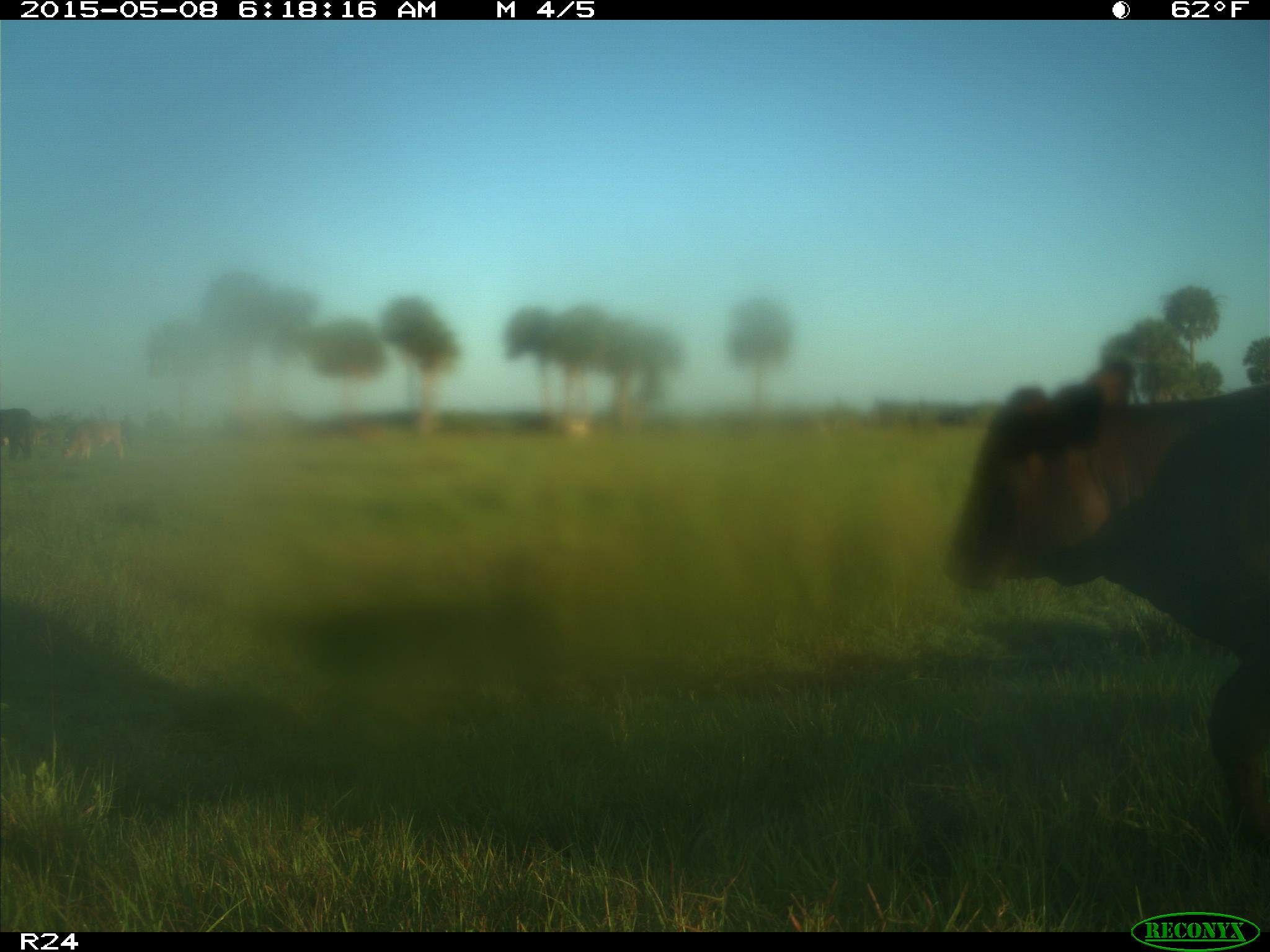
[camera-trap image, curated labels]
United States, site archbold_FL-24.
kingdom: Animalia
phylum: Chordata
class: Mammalia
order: Artiodactyla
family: Bovidae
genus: Bos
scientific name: Bos taurus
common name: domestic cow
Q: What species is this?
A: Bos taurus (domestic cow).